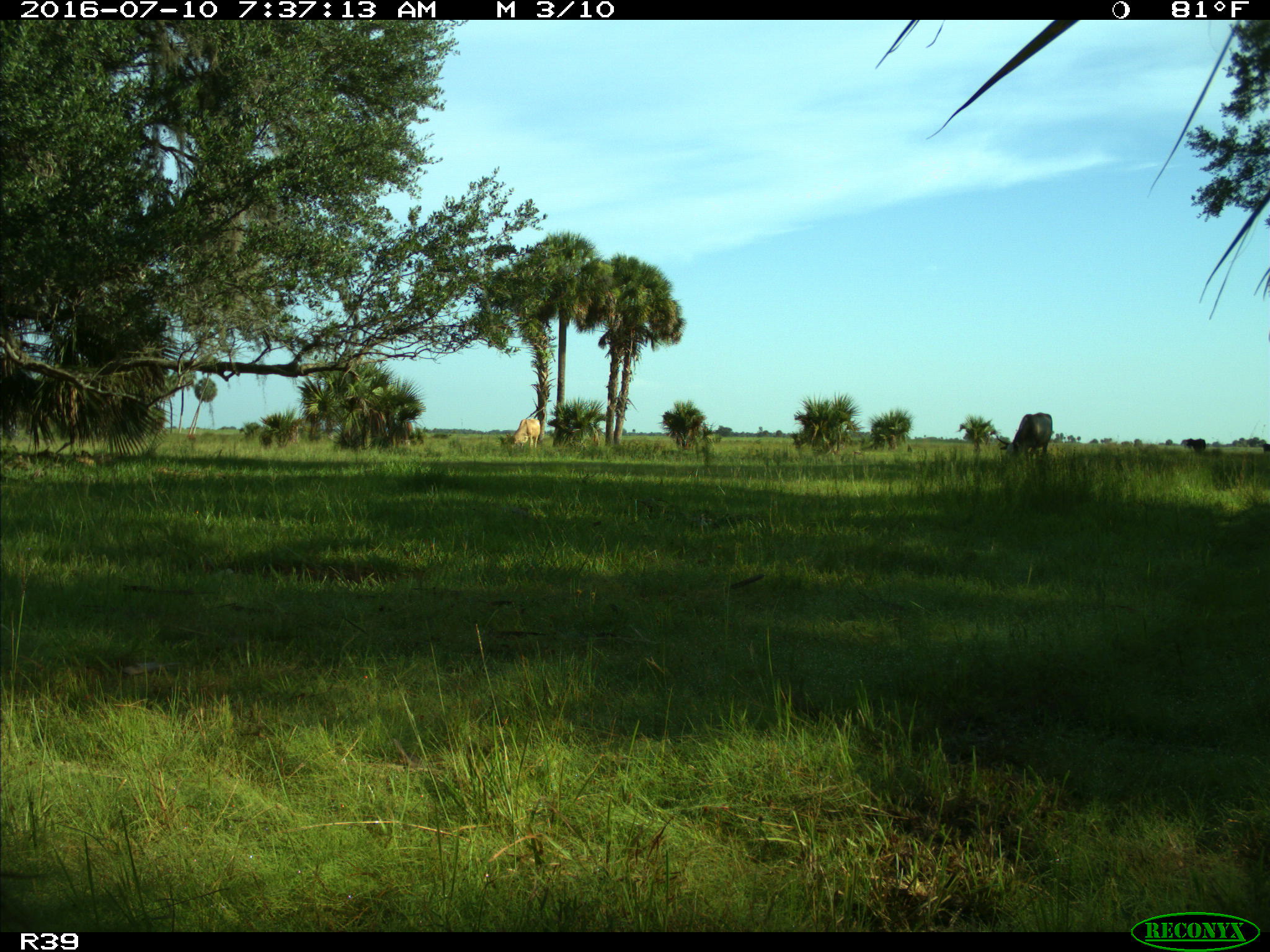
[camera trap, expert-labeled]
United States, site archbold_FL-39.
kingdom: Animalia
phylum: Chordata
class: Mammalia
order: Artiodactyla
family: Bovidae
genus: Bos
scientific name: Bos taurus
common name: domestic cow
Bos taurus (domestic cow).